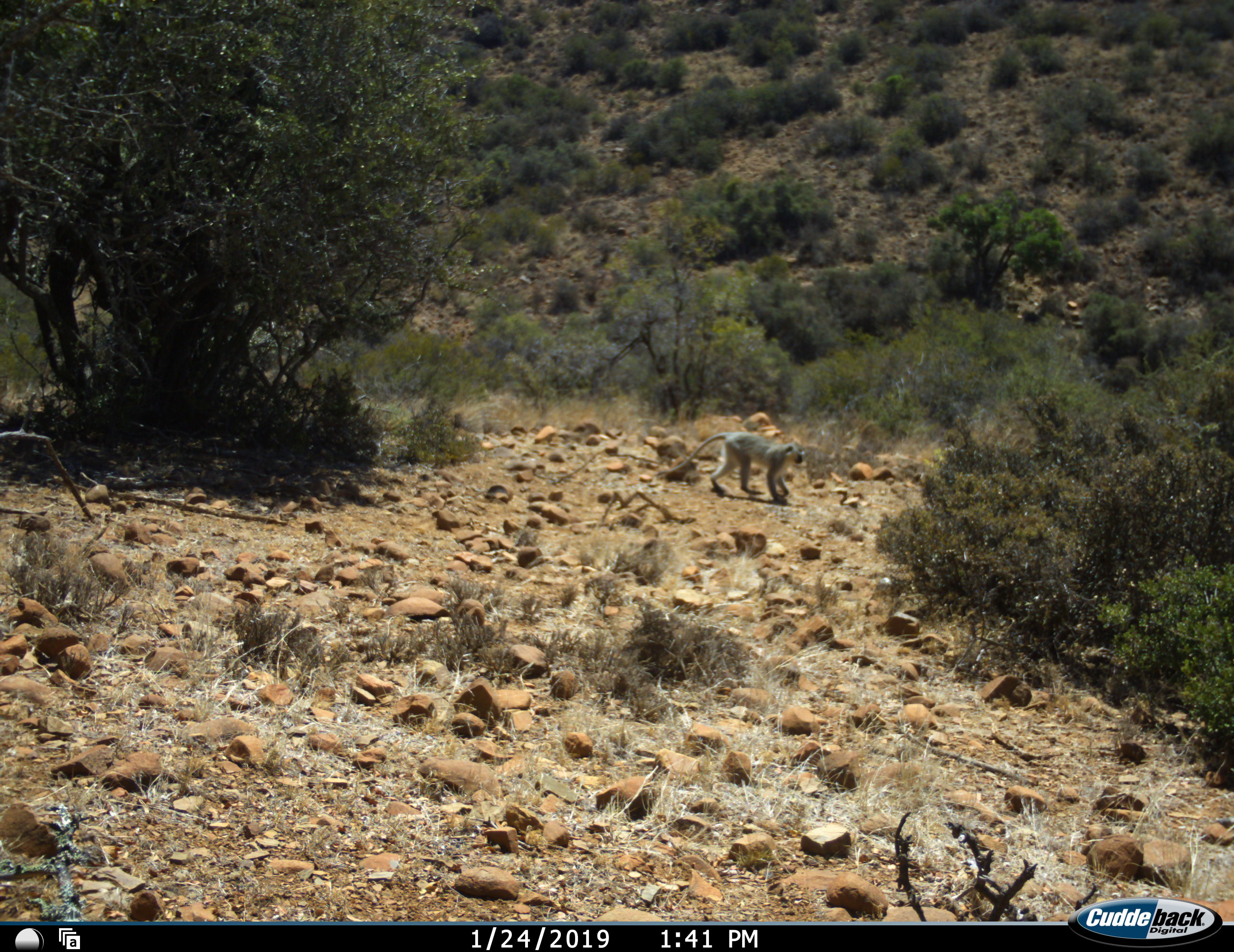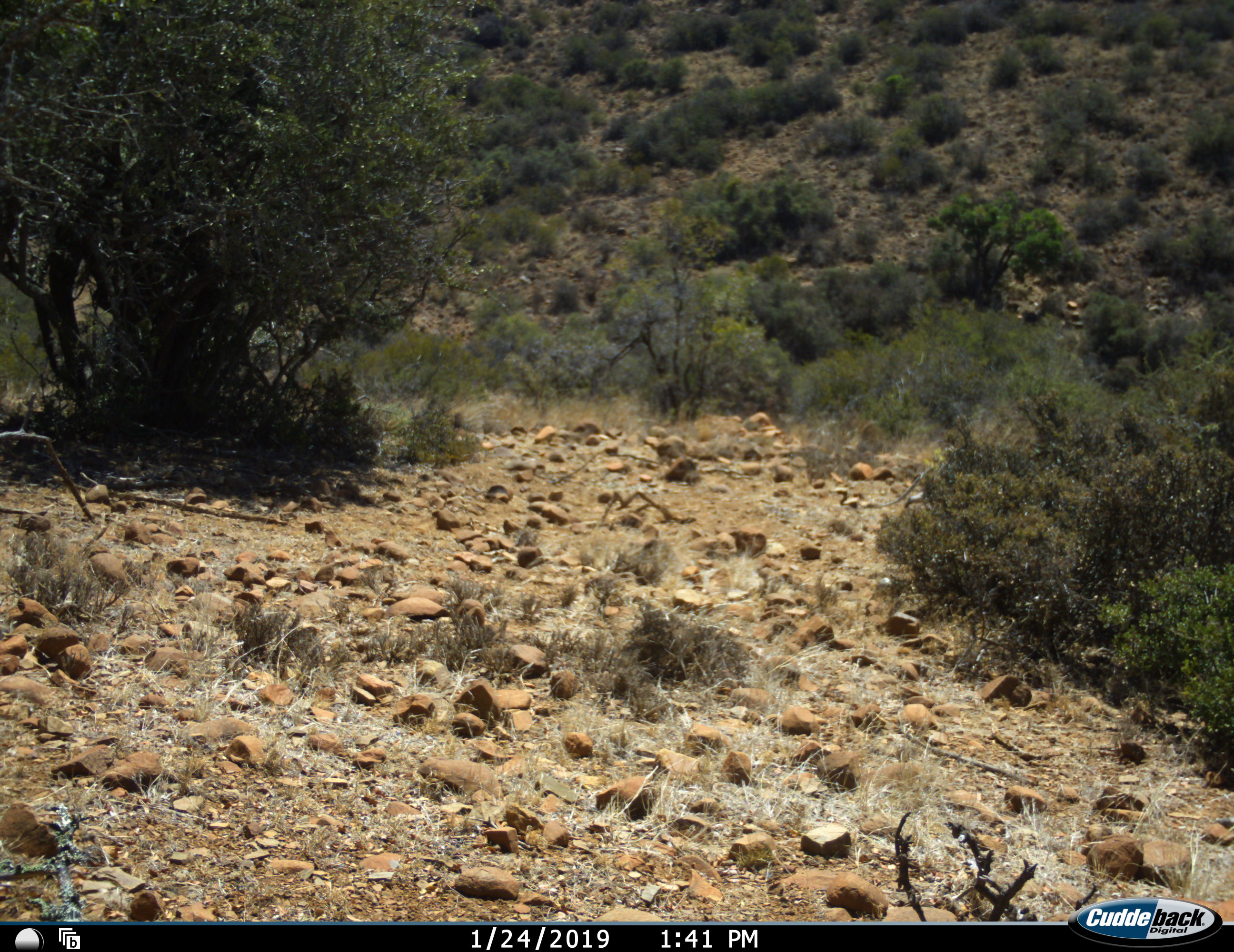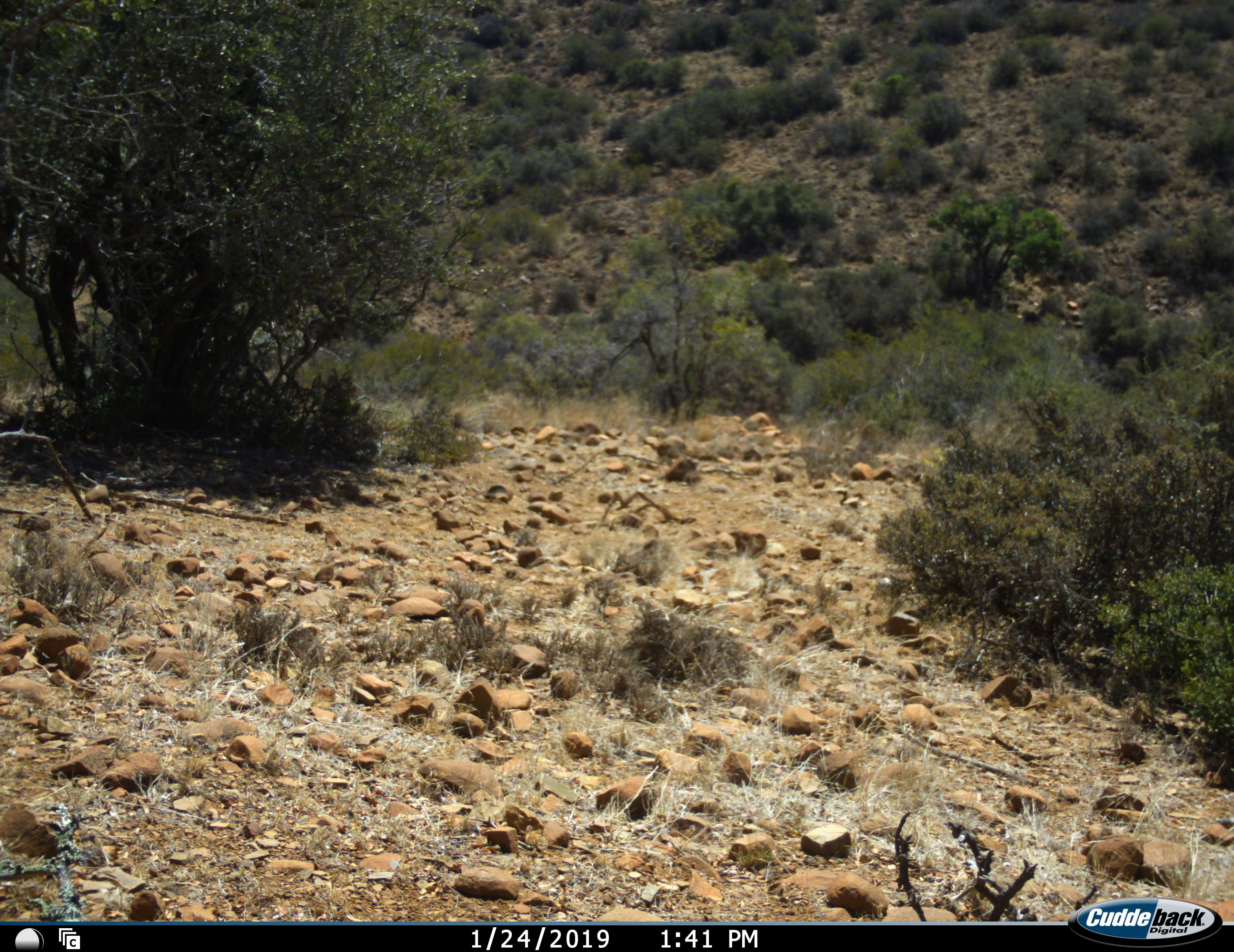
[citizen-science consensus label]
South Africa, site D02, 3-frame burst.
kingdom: Animalia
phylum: Chordata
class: Mammalia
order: Primates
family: Cercopithecidae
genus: Chlorocebus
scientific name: Chlorocebus pygerythrus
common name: vervet monkey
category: monkeyvervet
Monkeyvervet (vervet monkey) (Chlorocebus pygerythrus), count 1. Behavior (volunteer vote fractions): standing 10%, resting 0%, moving 100%, interacting 0%. Young present (vote fraction): 0%. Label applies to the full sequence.